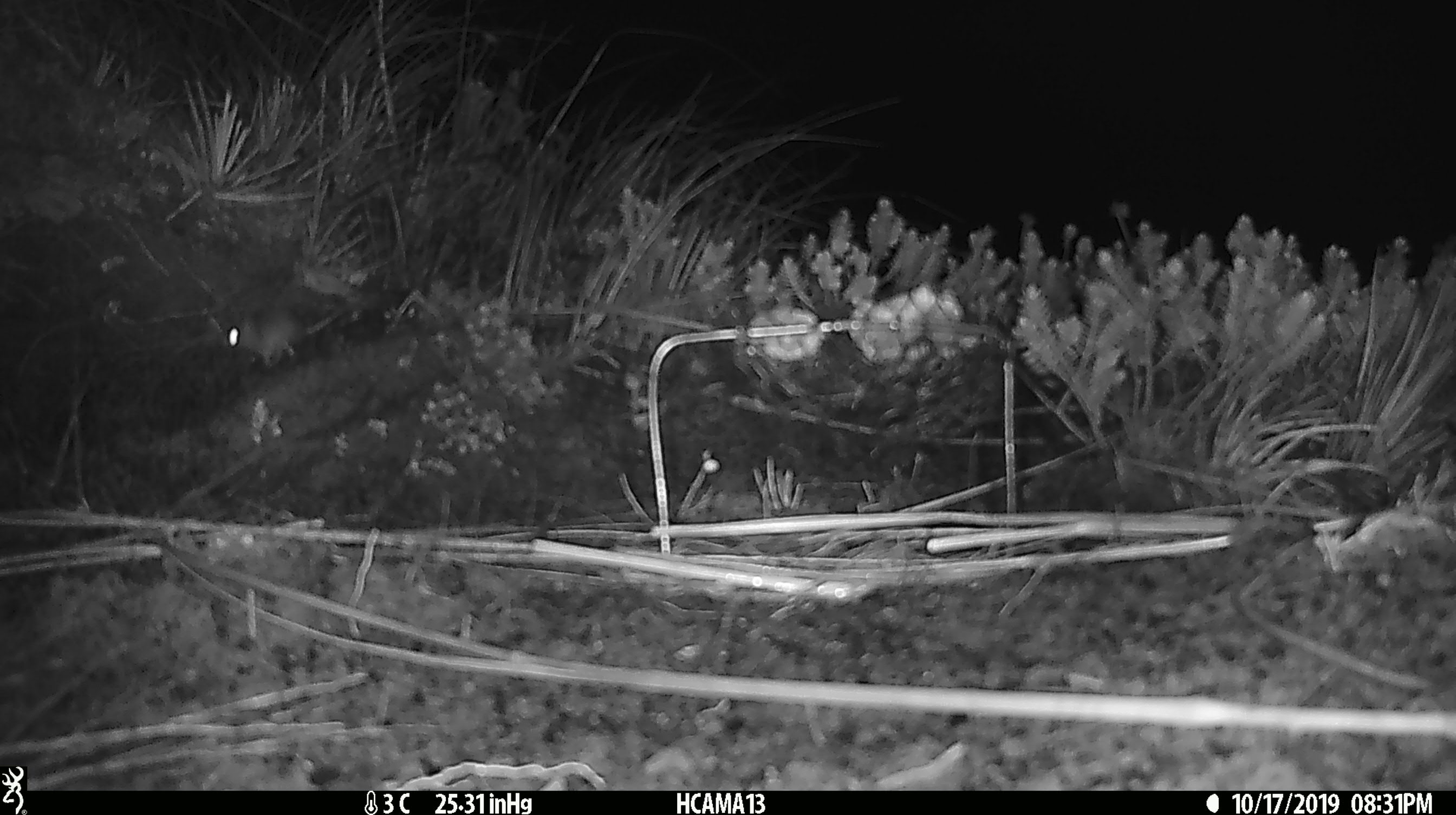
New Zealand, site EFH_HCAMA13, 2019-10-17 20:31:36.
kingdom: Animalia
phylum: Chordata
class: Mammalia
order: Rodentia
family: Muridae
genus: Mus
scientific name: Mus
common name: mouse